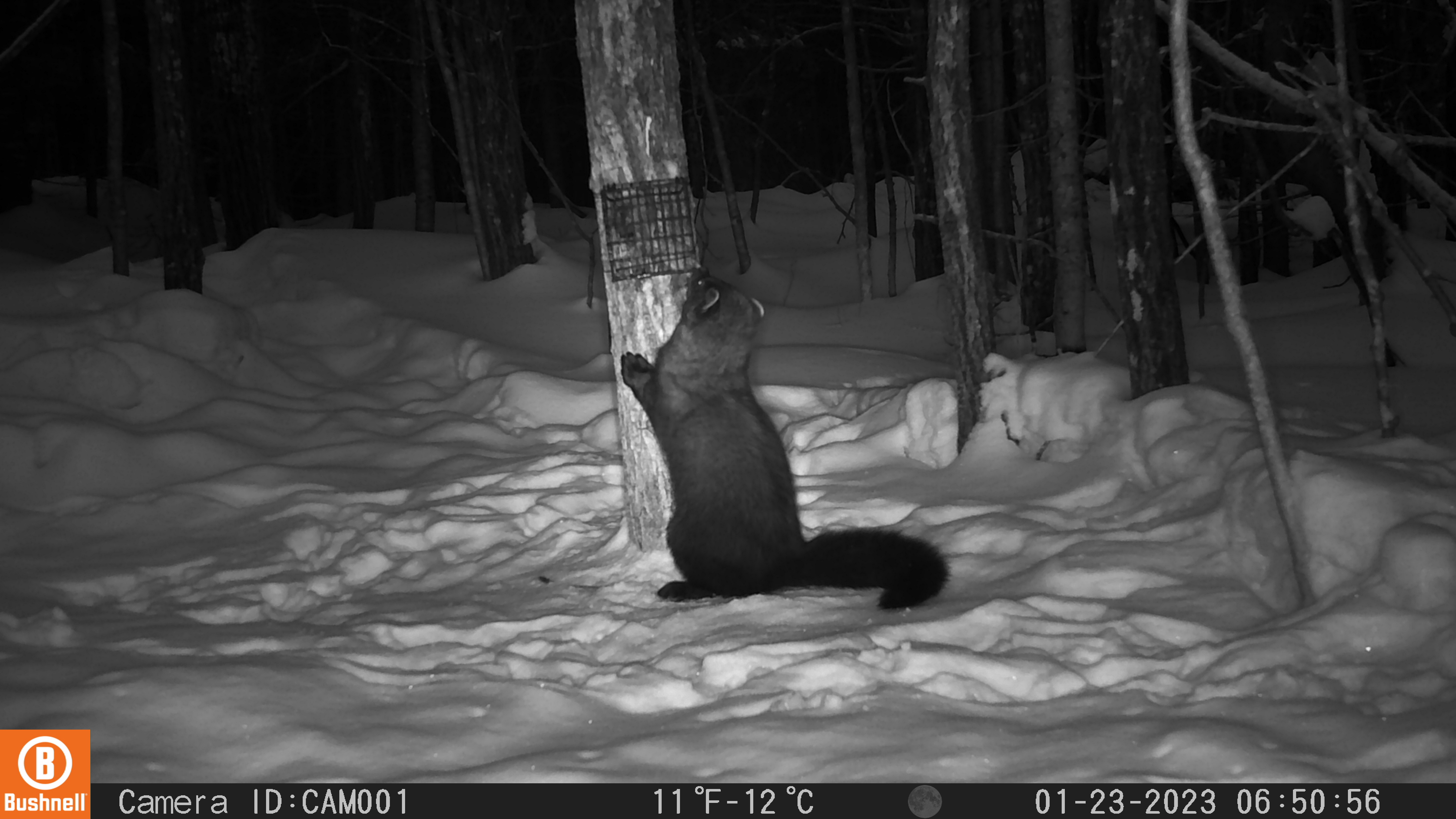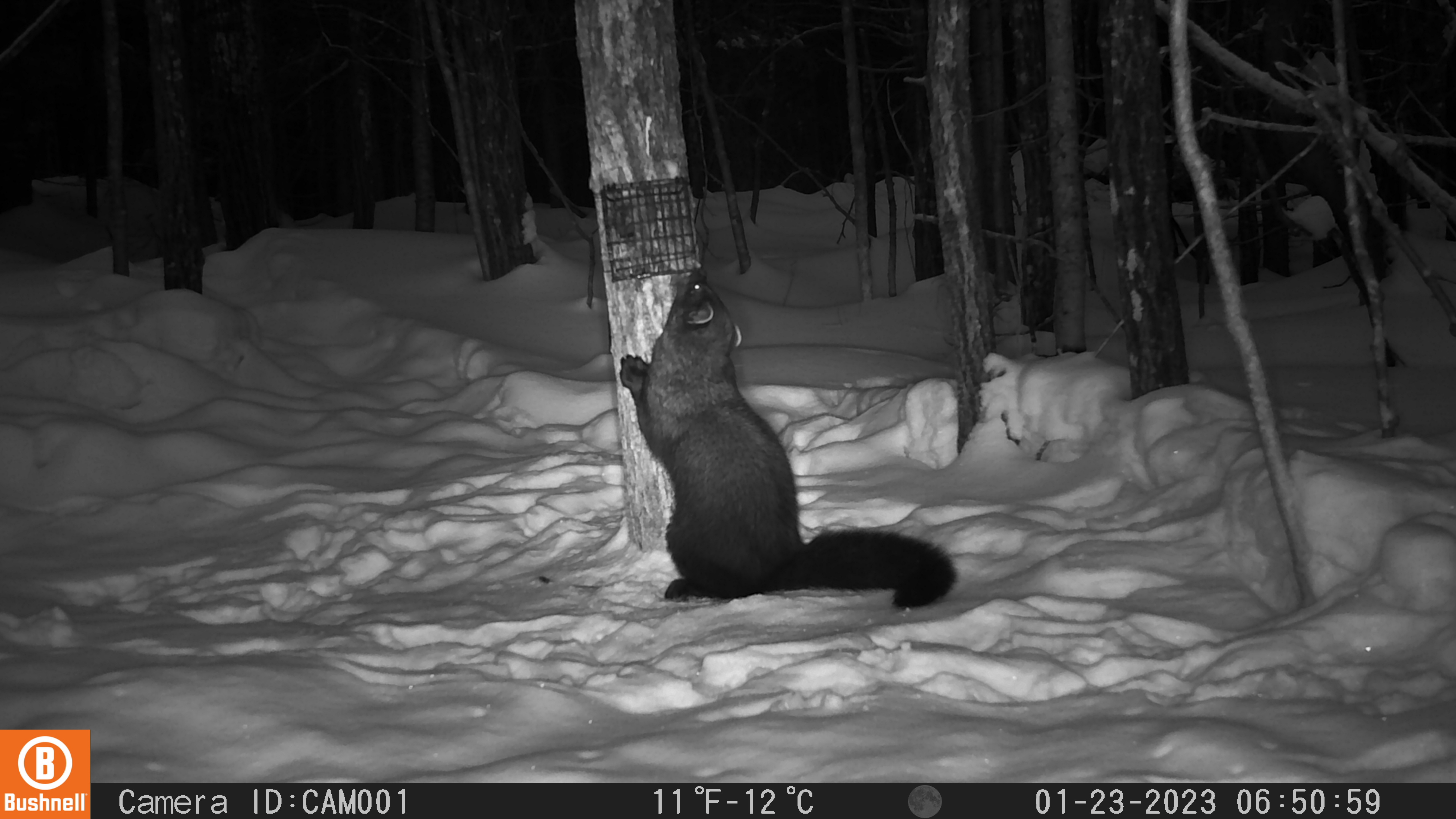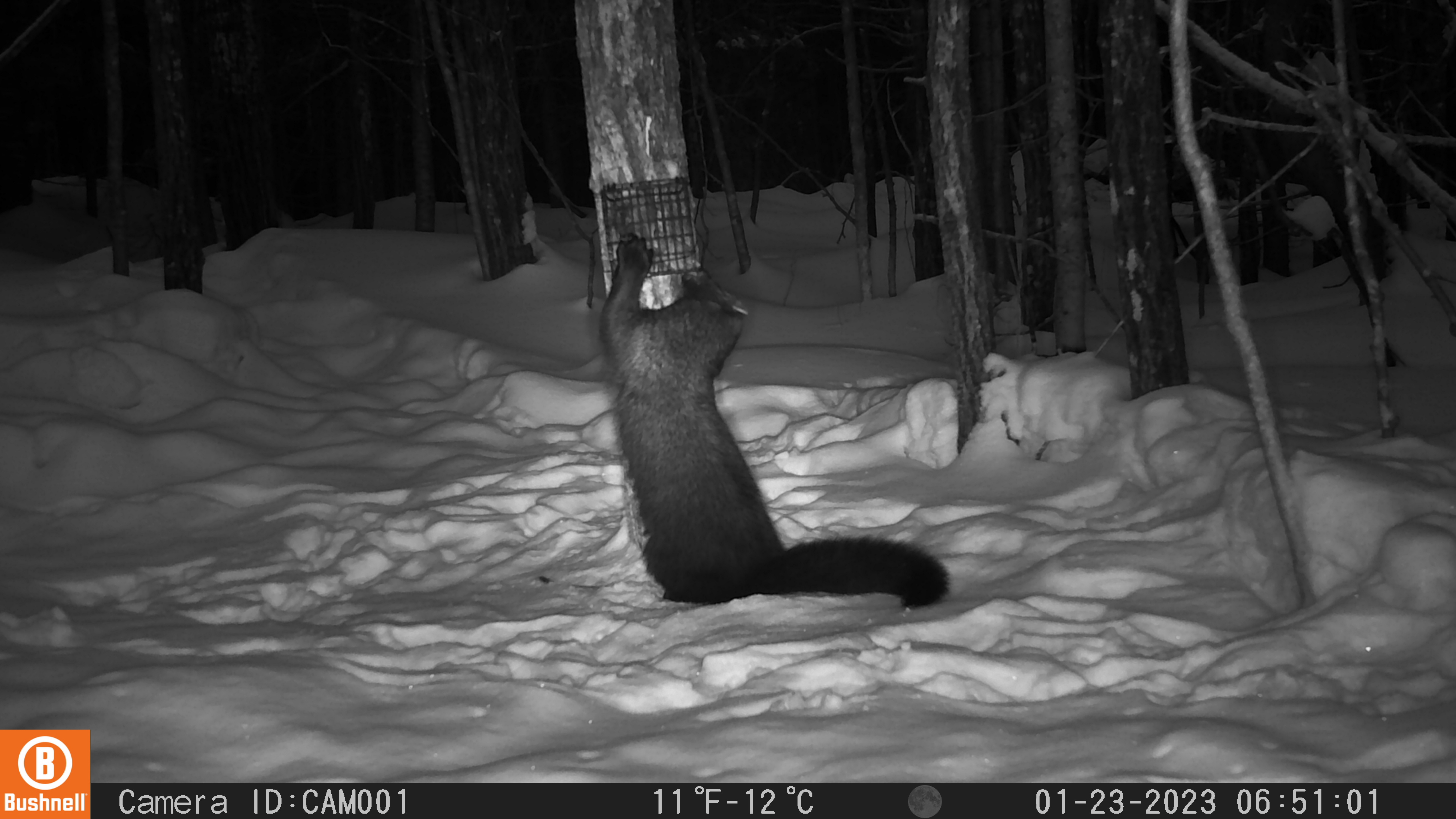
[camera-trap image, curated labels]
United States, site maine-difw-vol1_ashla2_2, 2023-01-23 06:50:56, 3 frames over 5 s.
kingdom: Animalia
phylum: Chordata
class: Mammalia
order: Carnivora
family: Mustelidae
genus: Pekania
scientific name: Pekania pennanti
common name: fisher